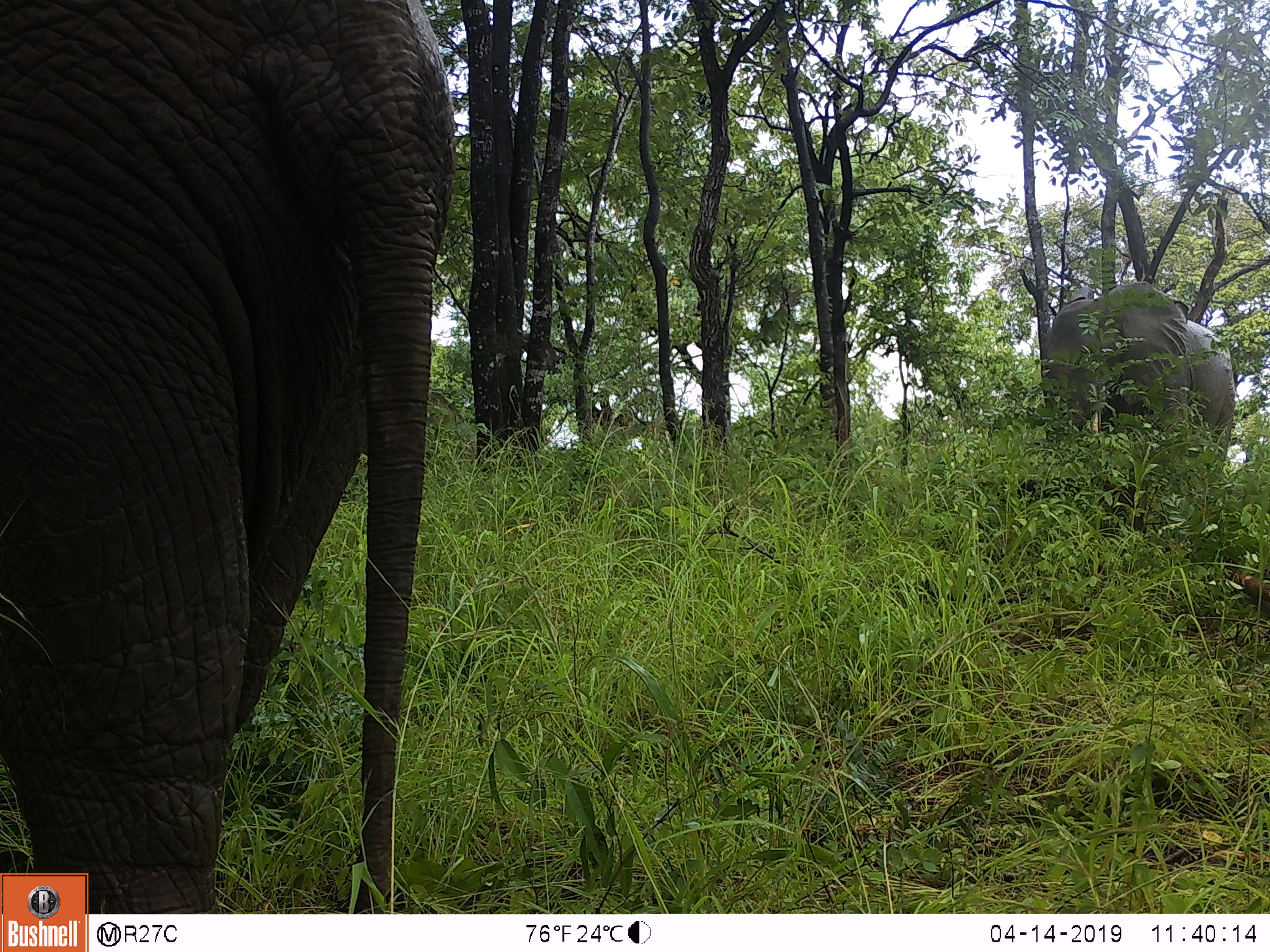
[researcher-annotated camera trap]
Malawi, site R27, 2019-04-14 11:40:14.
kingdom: Animalia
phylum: Chordata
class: Mammalia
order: Proboscidea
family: Elephantidae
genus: Loxodonta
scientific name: Loxodonta africana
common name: african savanna elephant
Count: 2.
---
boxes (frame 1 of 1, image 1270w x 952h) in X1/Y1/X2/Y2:
african savanna elephant: 2/0/470/866; 1025/263/1256/518